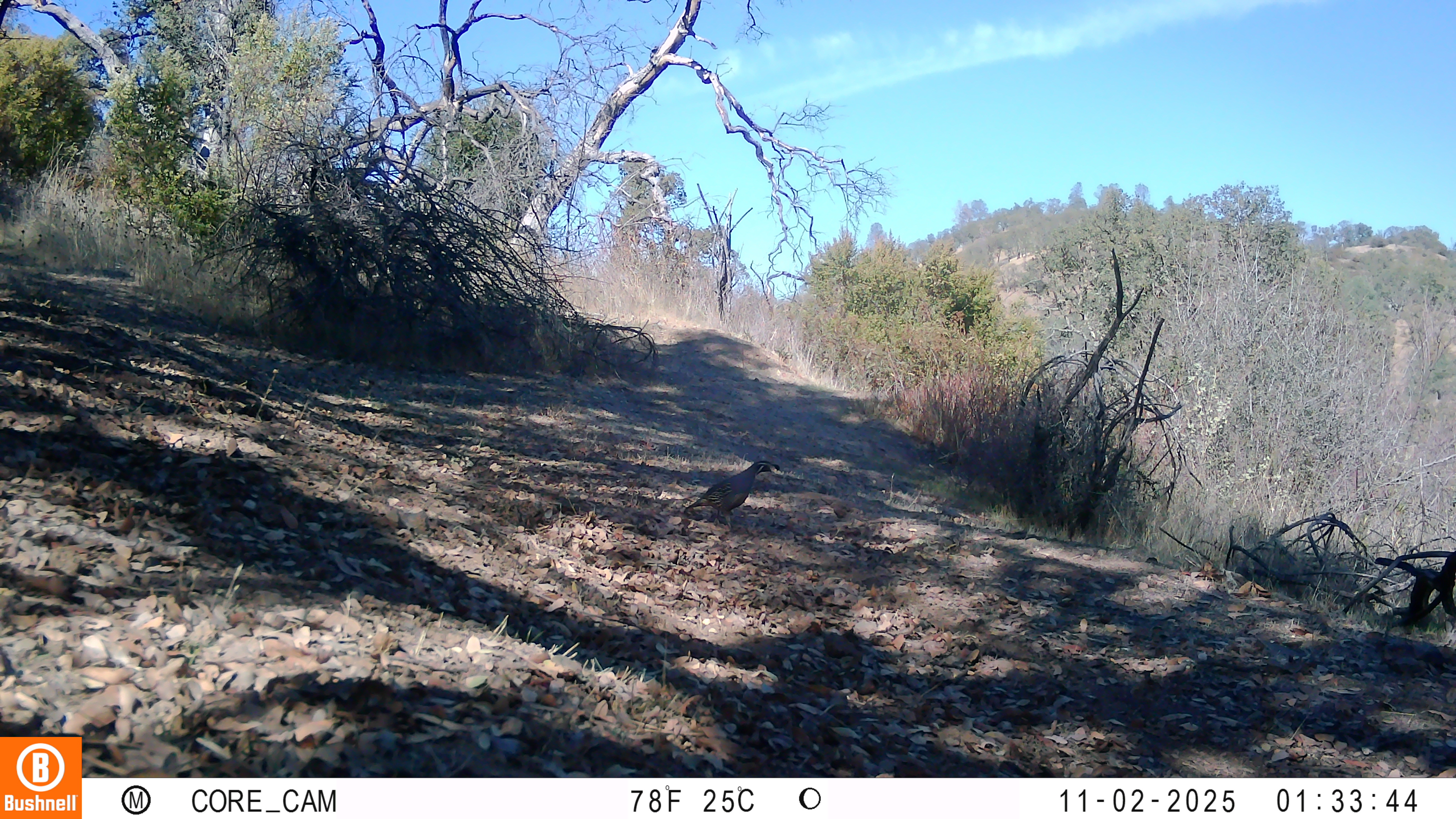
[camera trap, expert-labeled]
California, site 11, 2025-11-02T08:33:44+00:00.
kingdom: Animalia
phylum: Chordata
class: Aves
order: Galliformes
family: Odontophoridae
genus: Callipepla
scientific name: Callipepla californica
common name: california quail